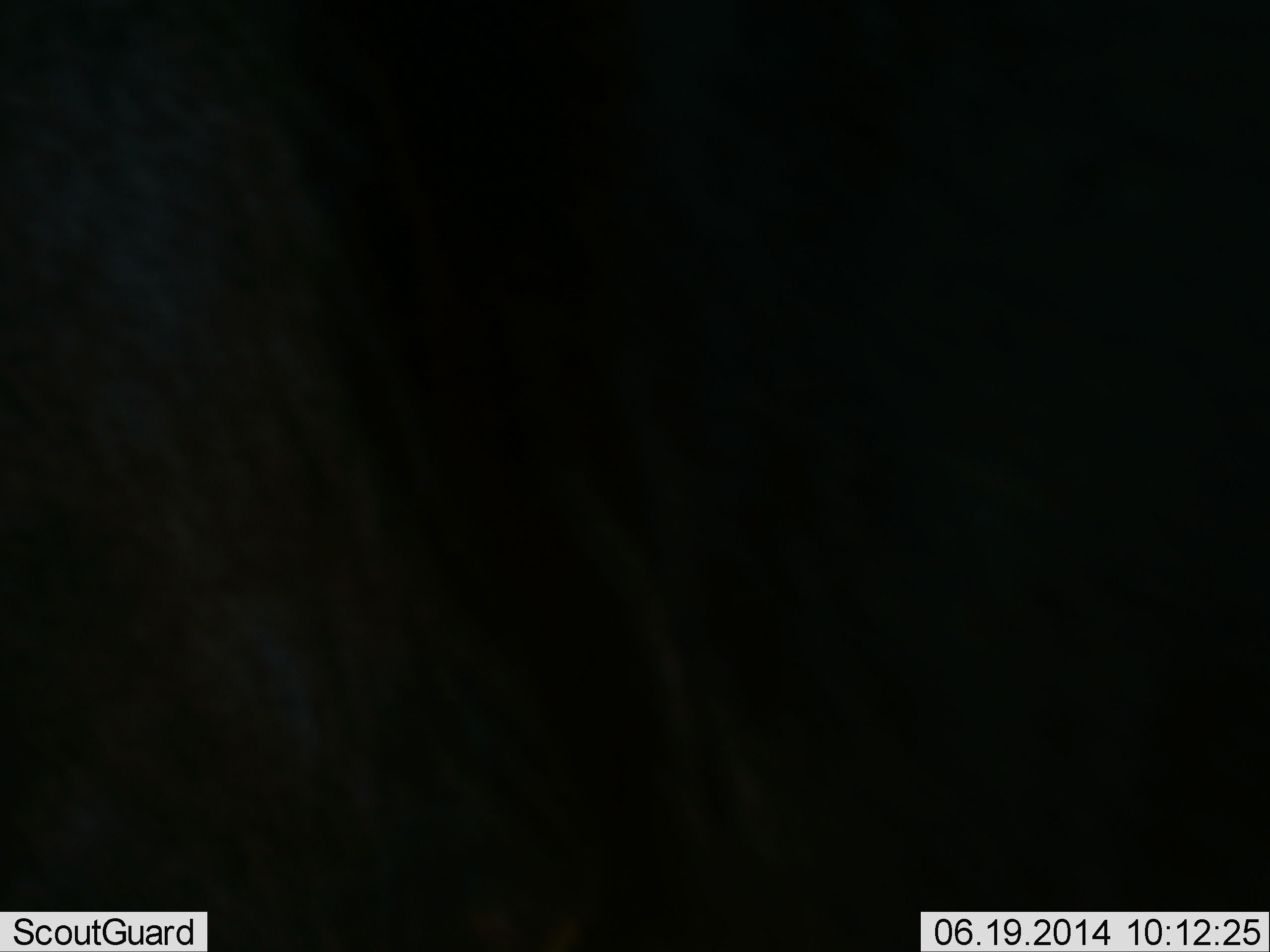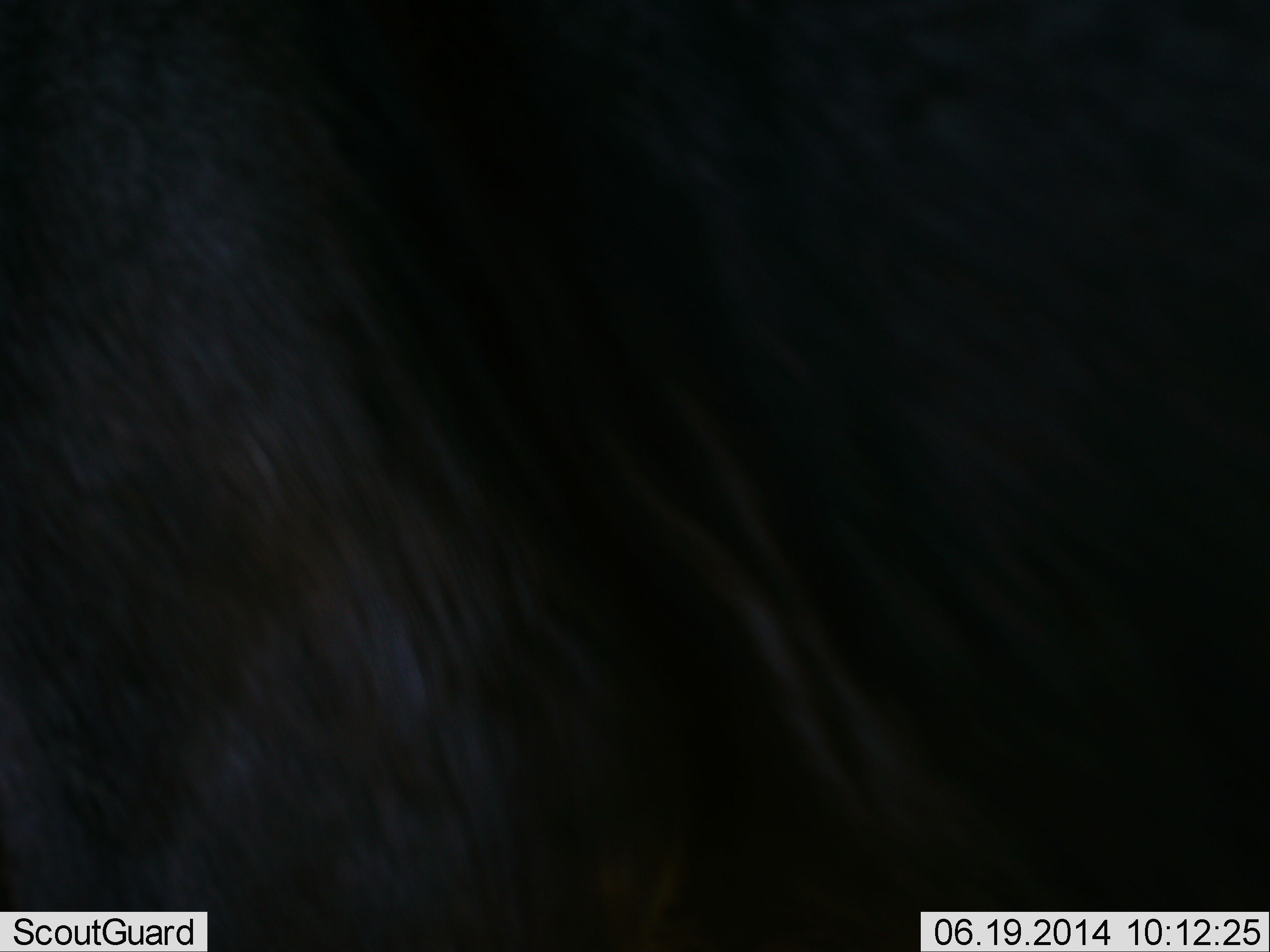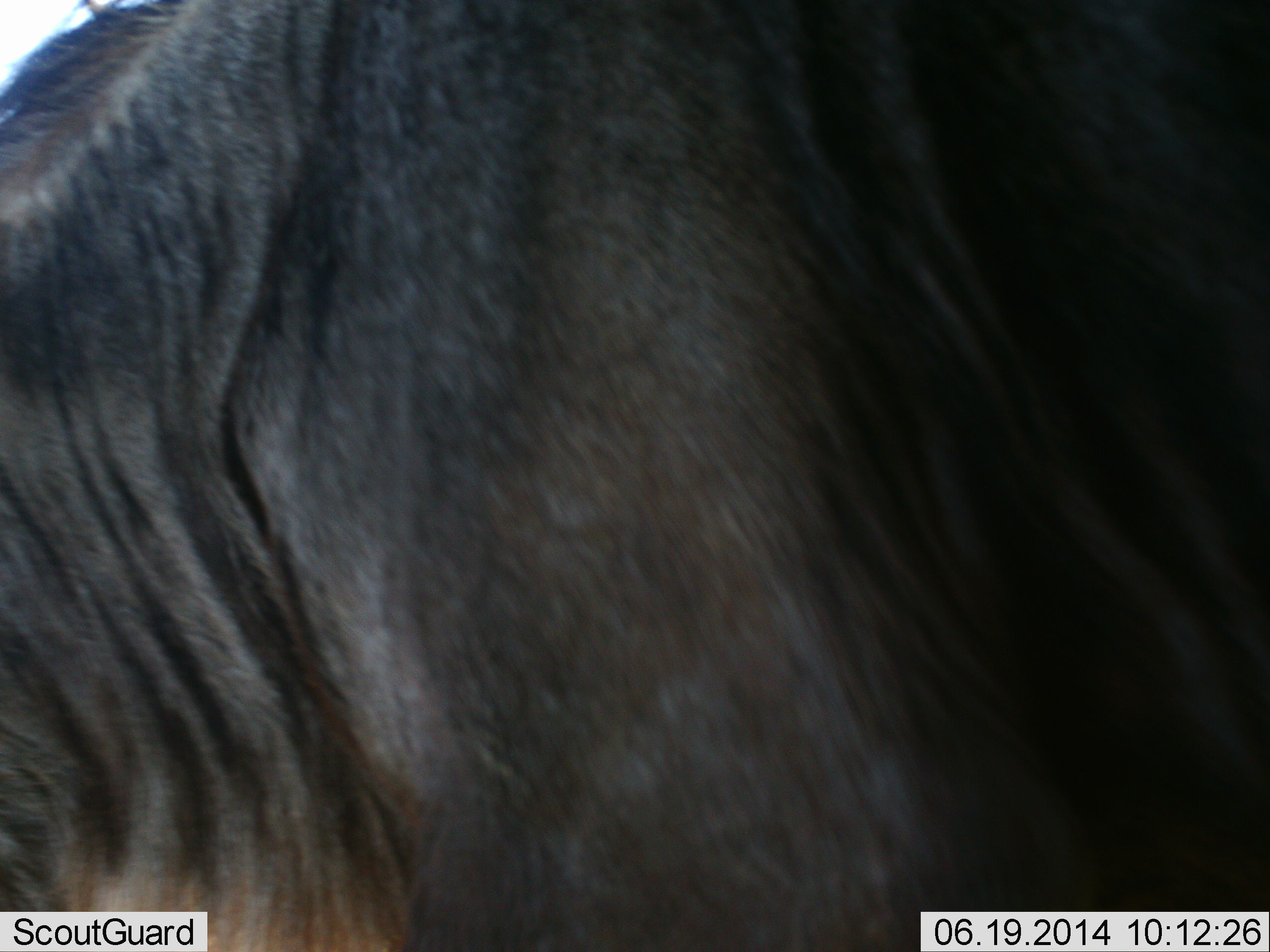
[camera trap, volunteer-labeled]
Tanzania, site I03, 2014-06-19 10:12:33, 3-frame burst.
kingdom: Animalia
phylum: Chordata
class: Mammalia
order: Artiodactyla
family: Bovidae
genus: Connochaetes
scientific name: Connochaetes taurinus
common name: blue wildebeest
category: wildebeest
Wildebeest (blue wildebeest) (Connochaetes taurinus), count 1. Behavior (volunteer vote fractions): standing 60%, resting 0%, moving 40%, interacting 0%. Young present (vote fraction): 0%. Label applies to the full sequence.